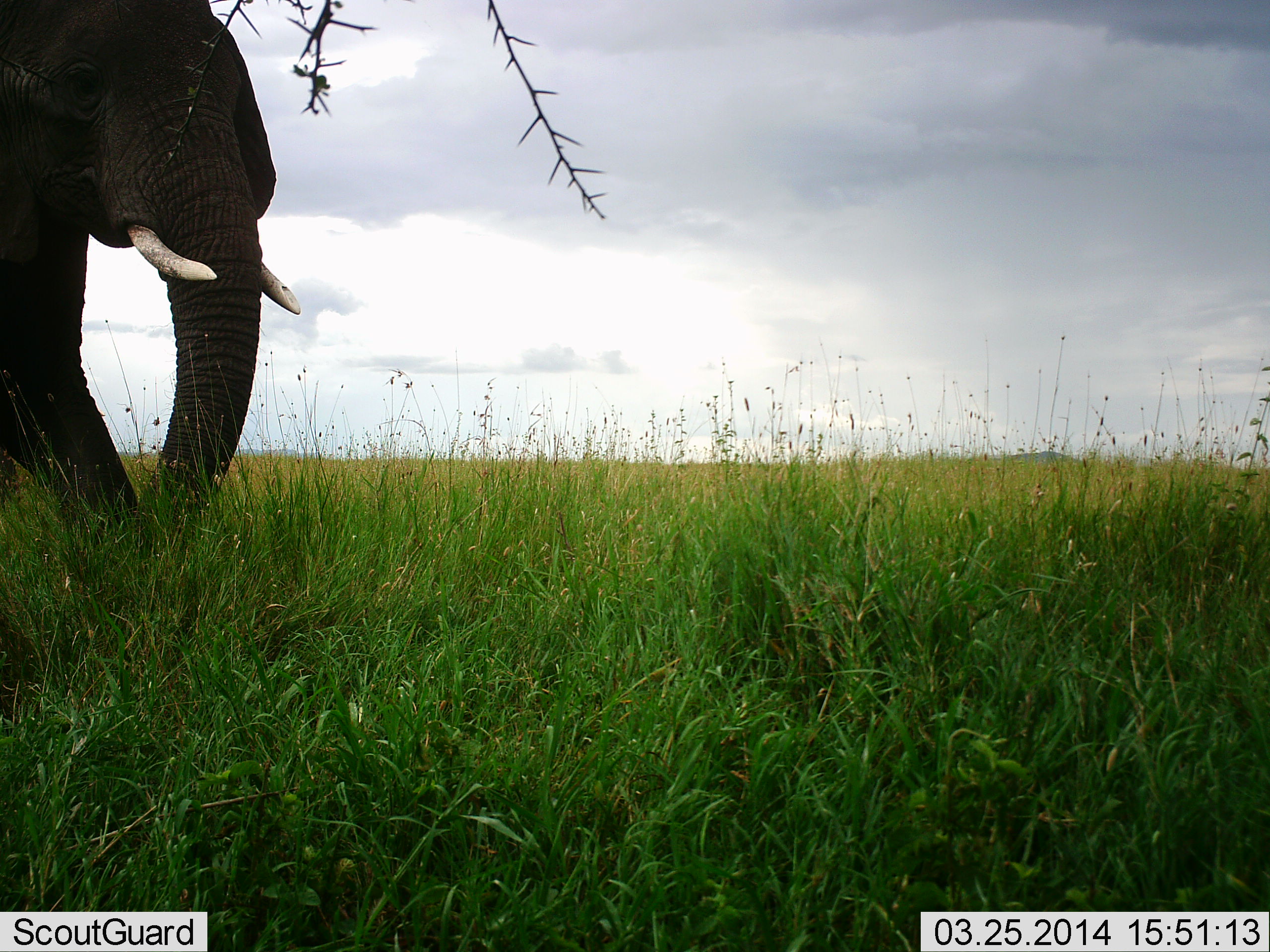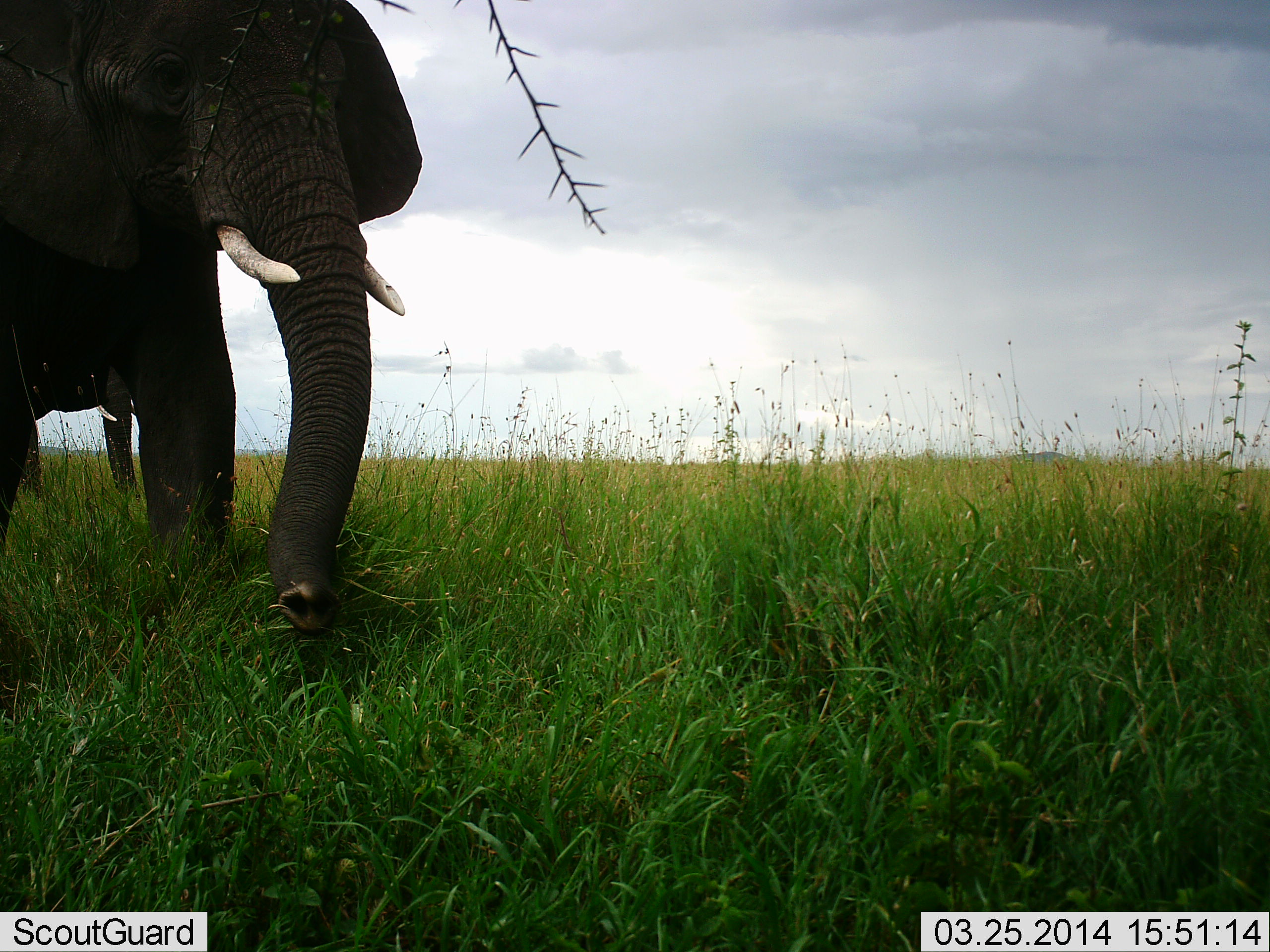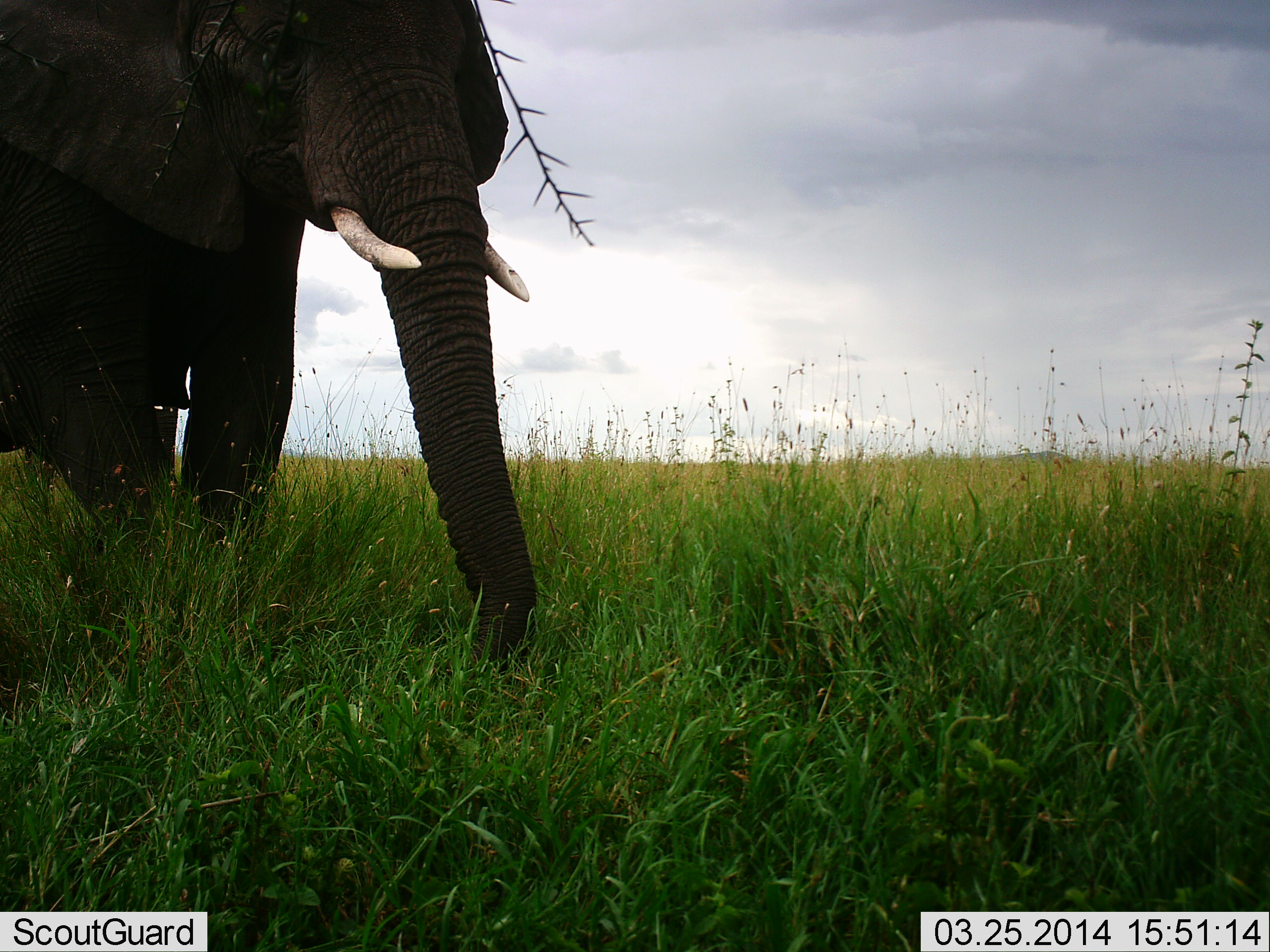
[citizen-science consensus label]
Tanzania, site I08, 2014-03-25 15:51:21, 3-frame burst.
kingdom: Animalia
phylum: Chordata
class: Mammalia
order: Proboscidea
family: Elephantidae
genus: Loxodonta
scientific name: Loxodonta africana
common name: african bush elephant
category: elephant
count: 1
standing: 30%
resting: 0%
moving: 70%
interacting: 0%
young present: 0%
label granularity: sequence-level